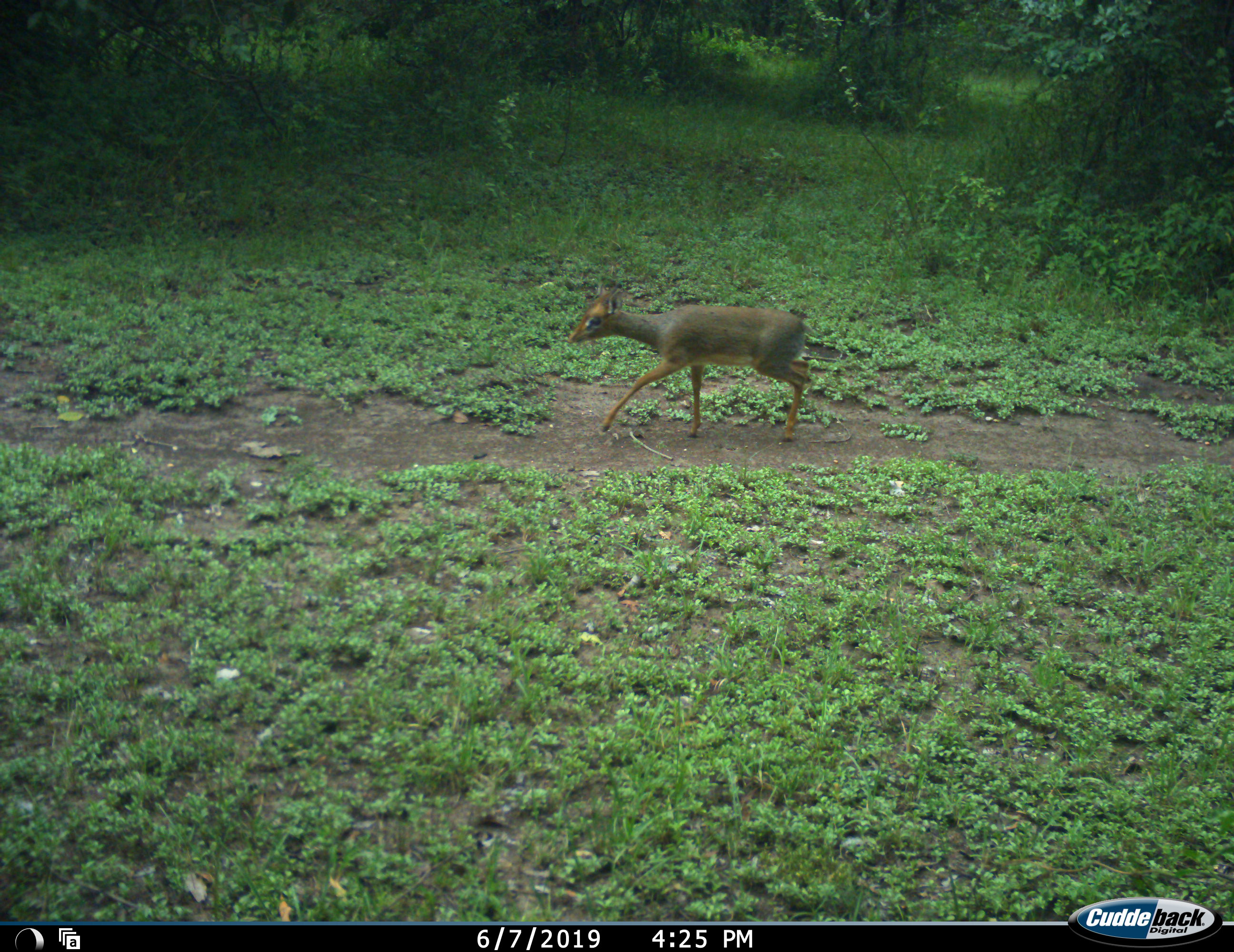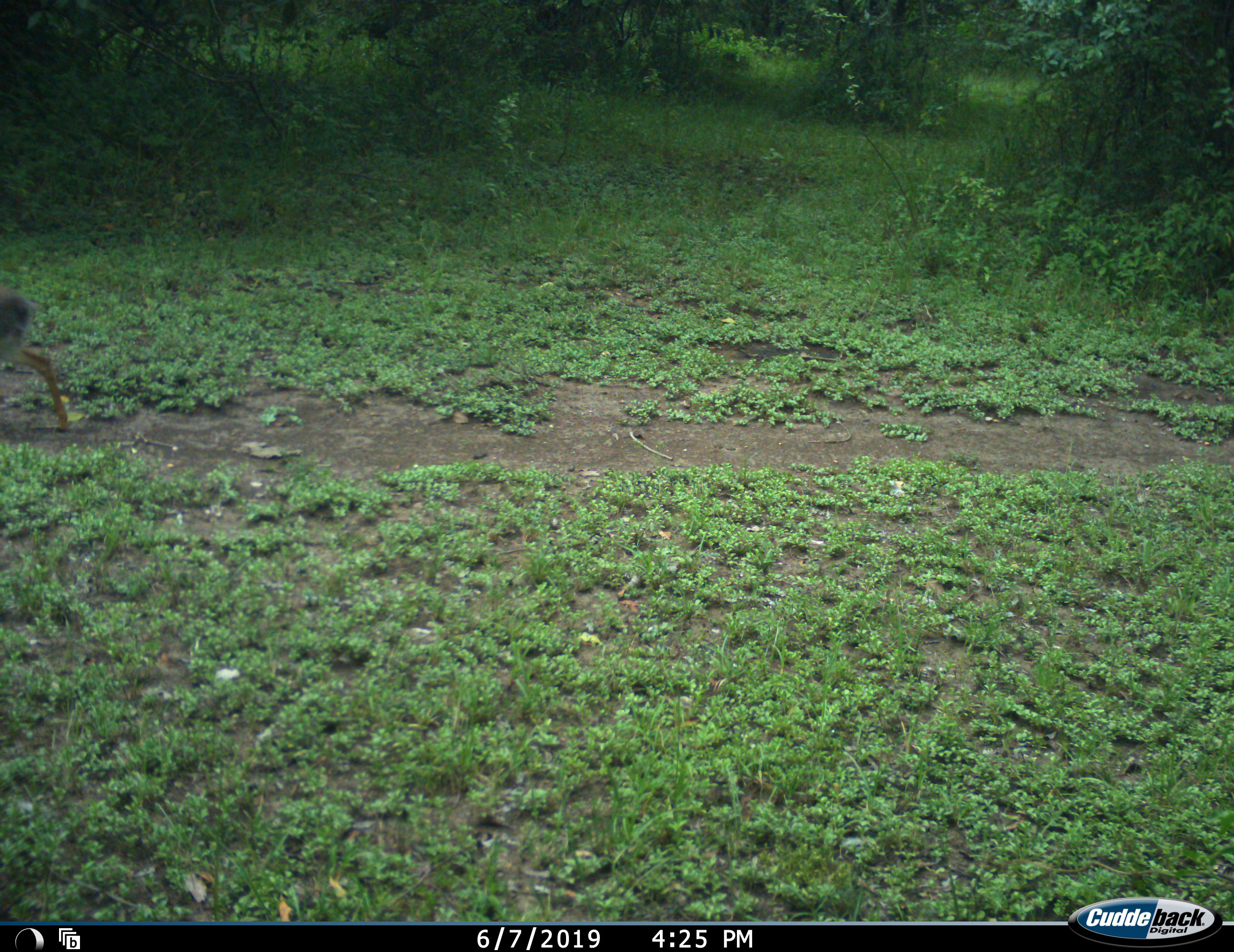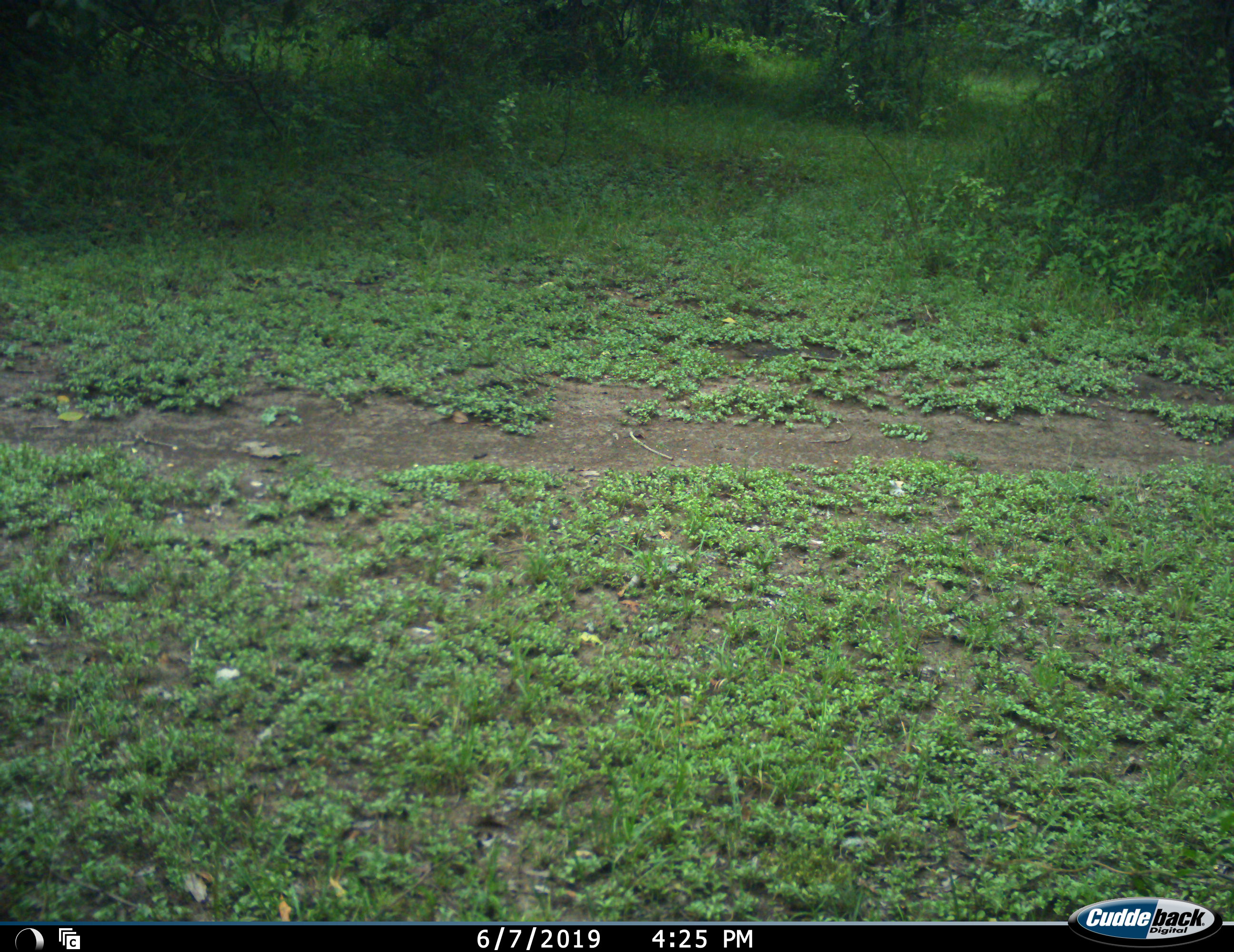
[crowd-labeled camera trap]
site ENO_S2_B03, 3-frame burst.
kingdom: Animalia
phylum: Chordata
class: Mammalia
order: Artiodactyla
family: Bovidae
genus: Madoqua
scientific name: Madoqua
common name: dik-dik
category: dikdik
Dikdik (dik-dik) (Madoqua), count 1. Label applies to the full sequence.